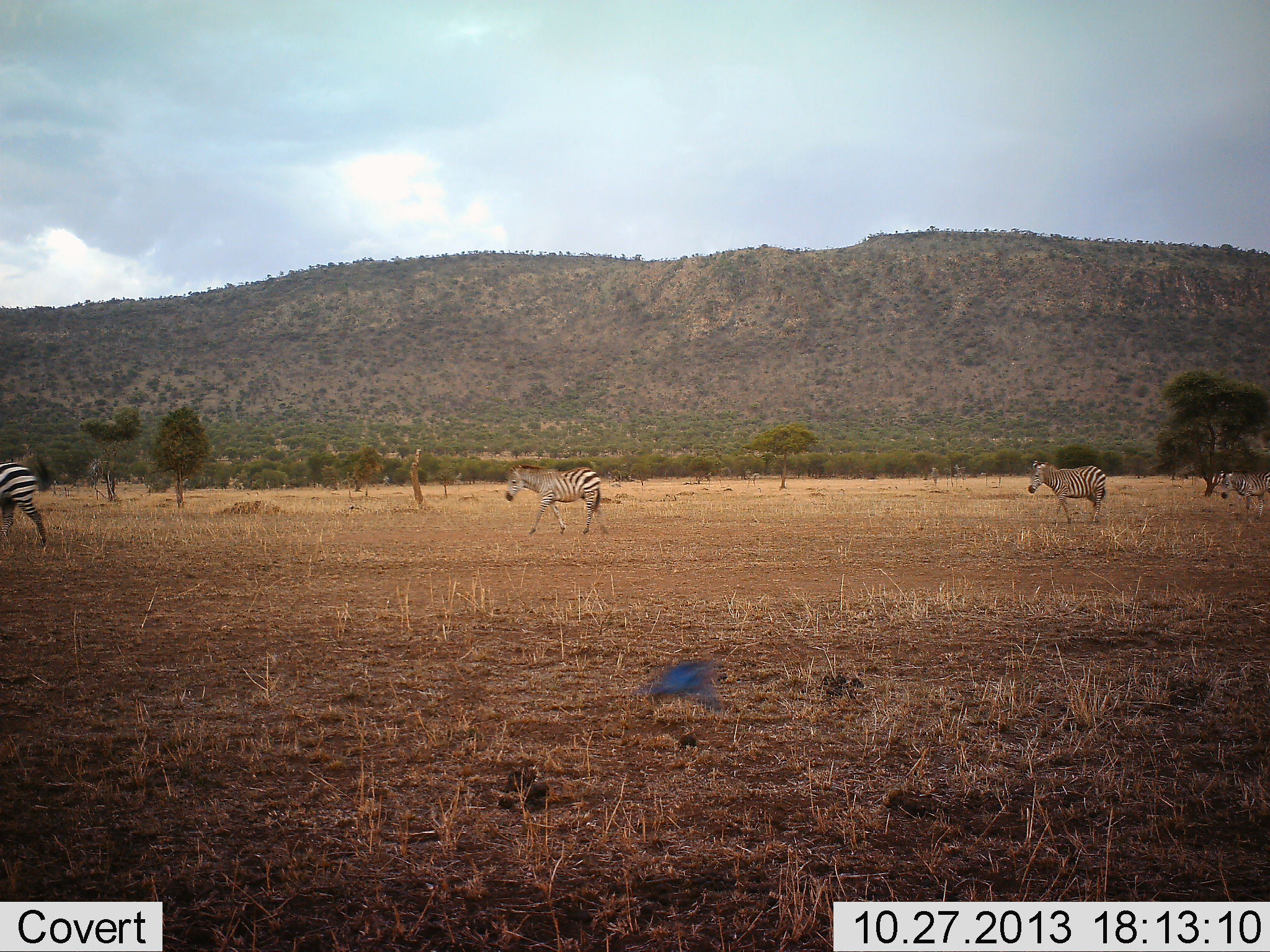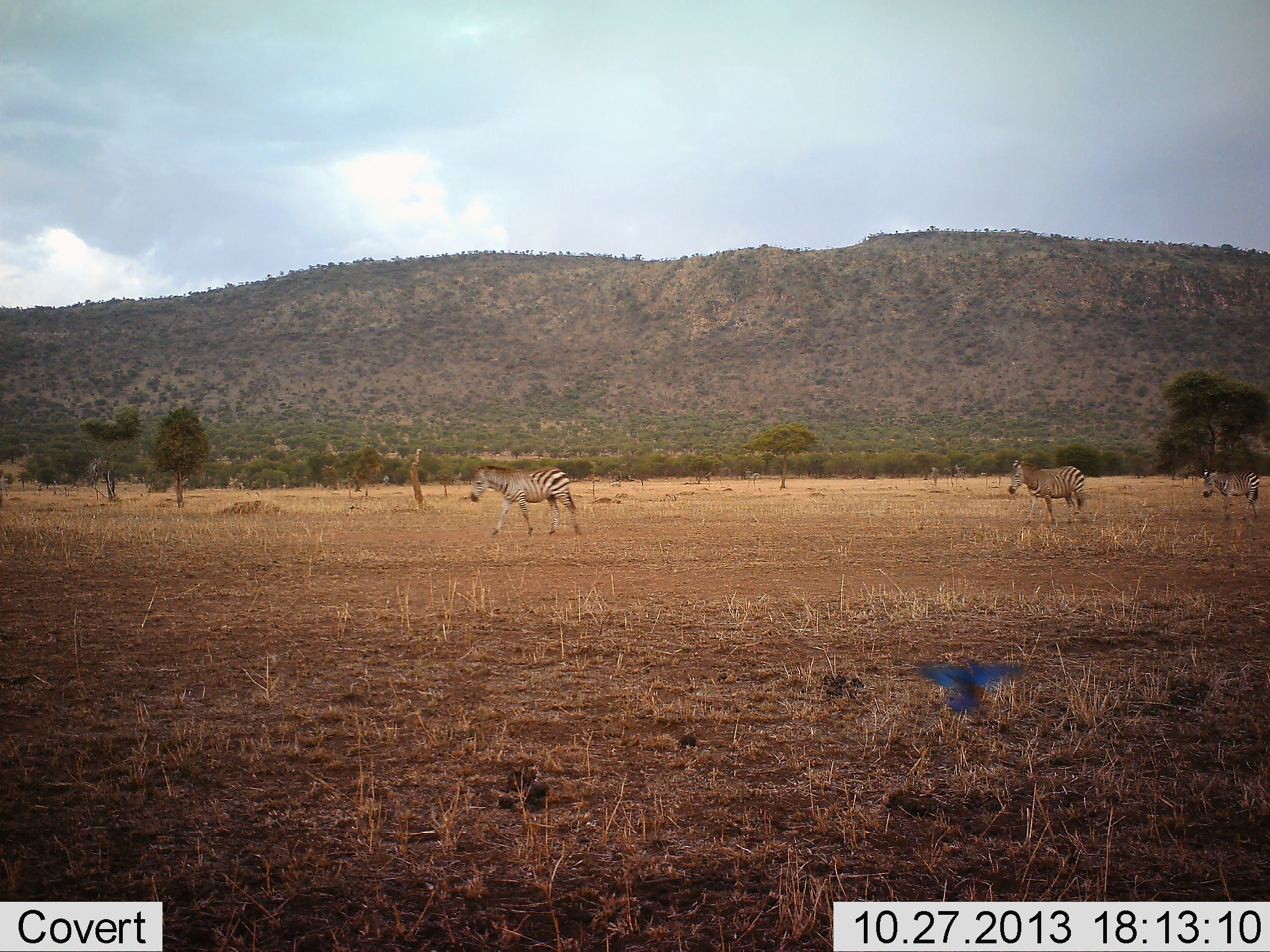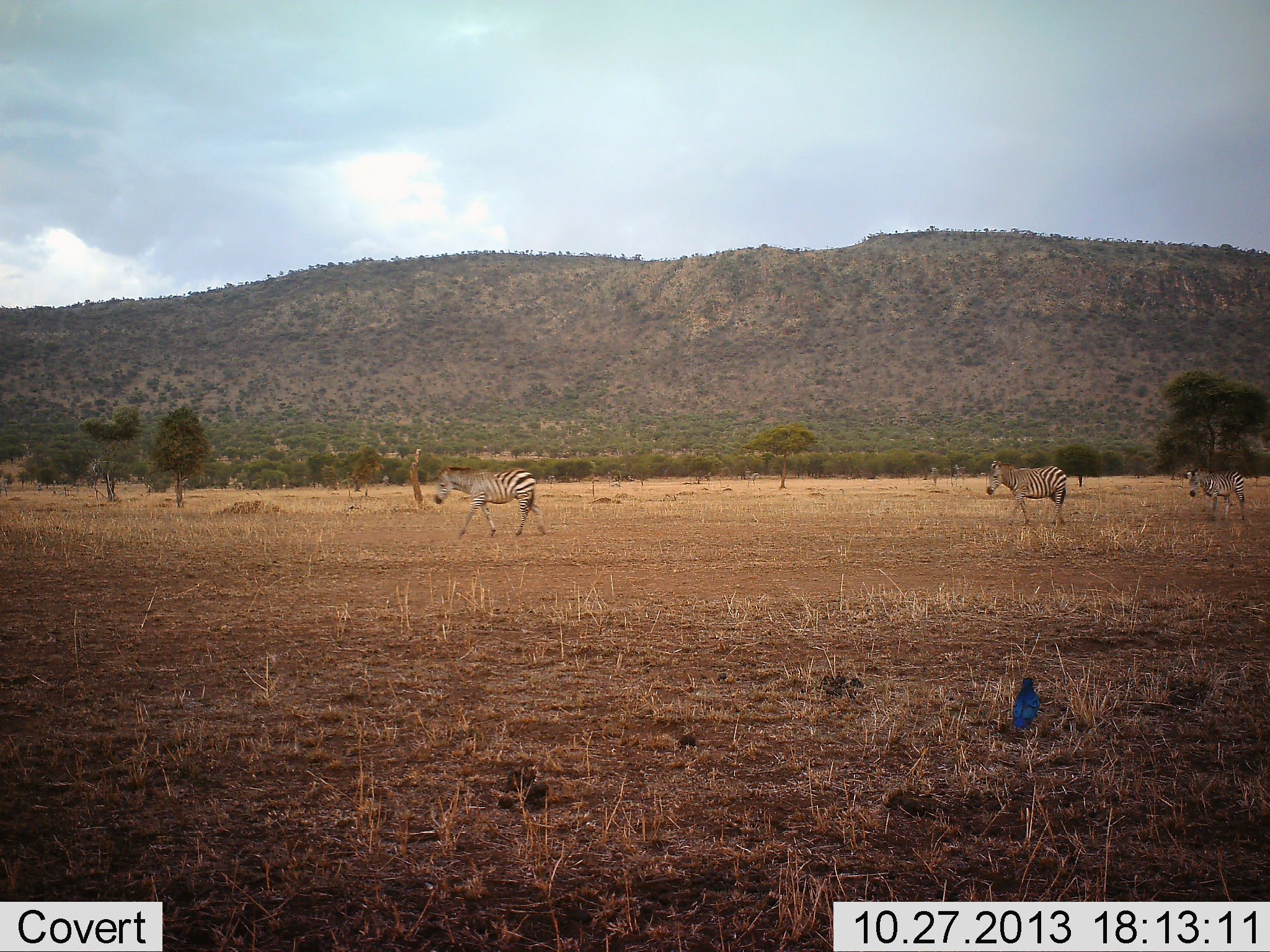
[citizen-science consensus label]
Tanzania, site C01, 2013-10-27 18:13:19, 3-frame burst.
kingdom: Animalia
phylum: Chordata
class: Aves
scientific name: Aves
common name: bird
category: otherbird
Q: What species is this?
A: Otherbird (bird) (Aves).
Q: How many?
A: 1.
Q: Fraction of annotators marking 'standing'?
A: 10%.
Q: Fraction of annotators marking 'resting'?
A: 0%.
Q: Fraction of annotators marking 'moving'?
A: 100%.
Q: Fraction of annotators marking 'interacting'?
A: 0%.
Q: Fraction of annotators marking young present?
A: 0%.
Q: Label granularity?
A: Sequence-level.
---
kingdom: Animalia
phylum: Chordata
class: Mammalia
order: Perissodactyla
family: Equidae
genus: Equus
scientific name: Equus quagga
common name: plains zebra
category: zebra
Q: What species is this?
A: Zebra (plains zebra) (Equus quagga).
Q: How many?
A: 4.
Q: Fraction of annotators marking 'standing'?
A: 0%.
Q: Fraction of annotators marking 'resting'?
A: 0%.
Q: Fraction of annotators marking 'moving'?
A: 100%.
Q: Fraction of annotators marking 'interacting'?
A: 0%.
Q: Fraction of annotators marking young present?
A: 7%.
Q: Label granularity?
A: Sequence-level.